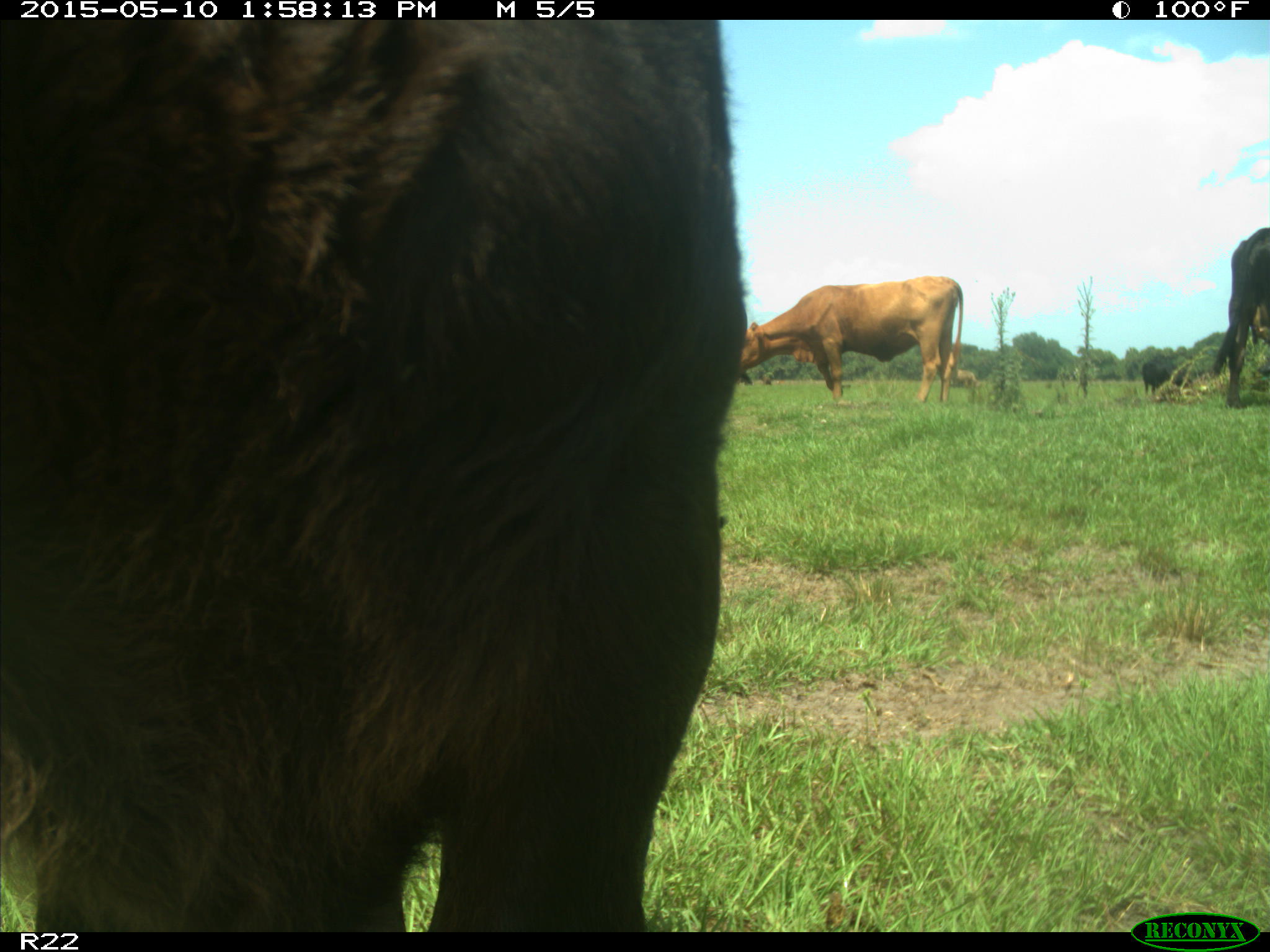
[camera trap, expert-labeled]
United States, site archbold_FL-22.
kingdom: Animalia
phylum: Chordata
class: Mammalia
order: Artiodactyla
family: Bovidae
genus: Bos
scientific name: Bos taurus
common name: domestic cow